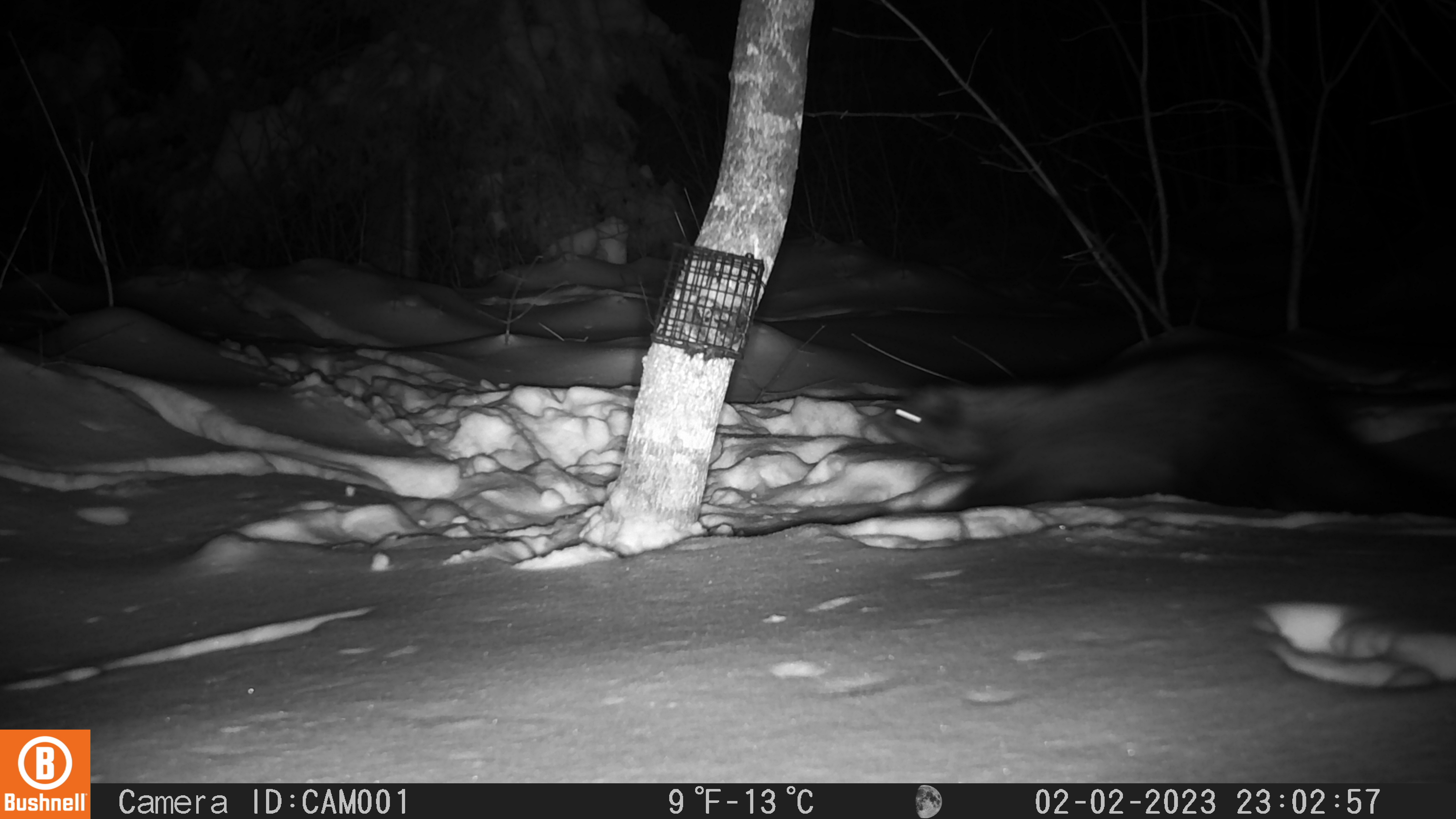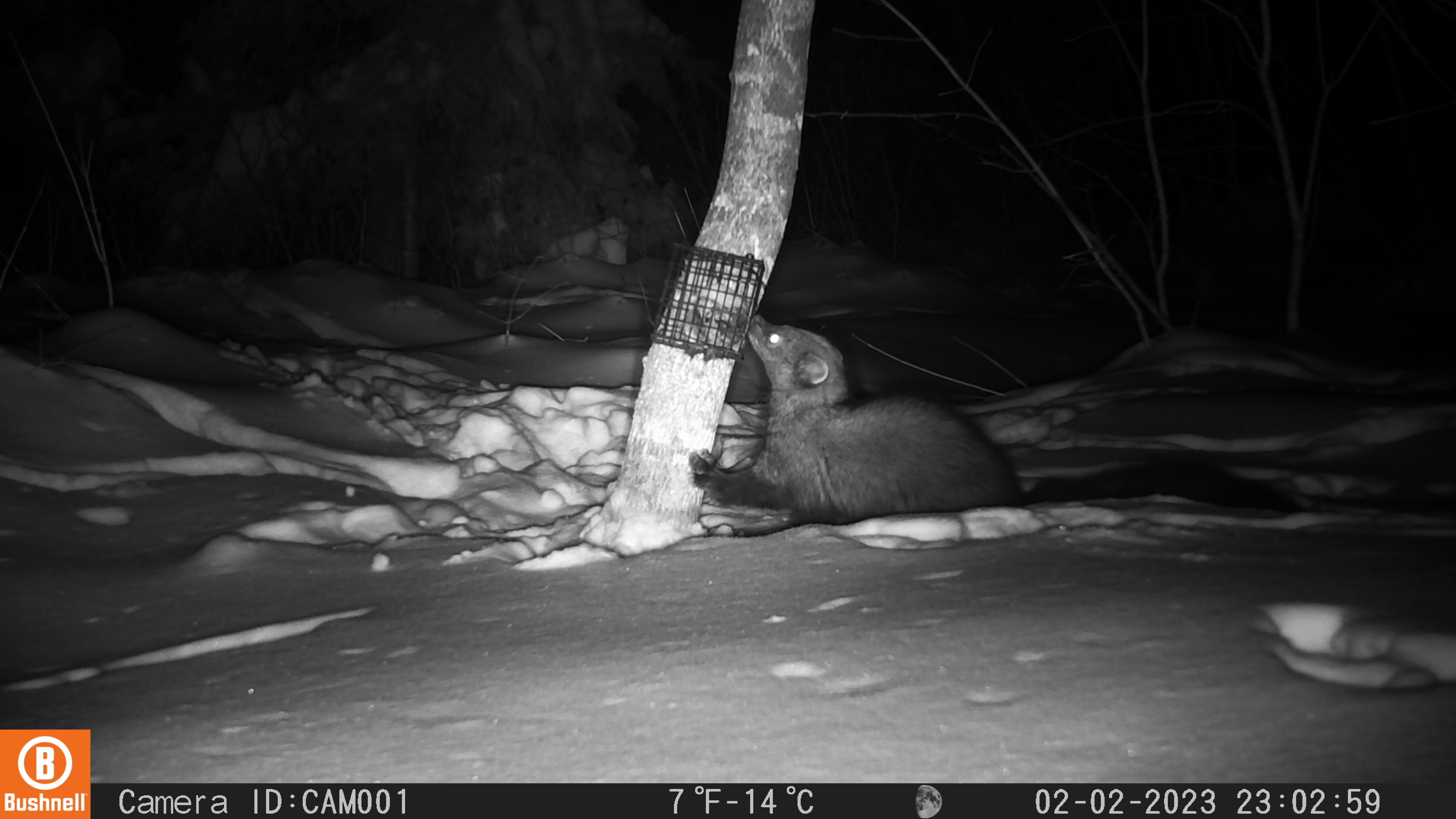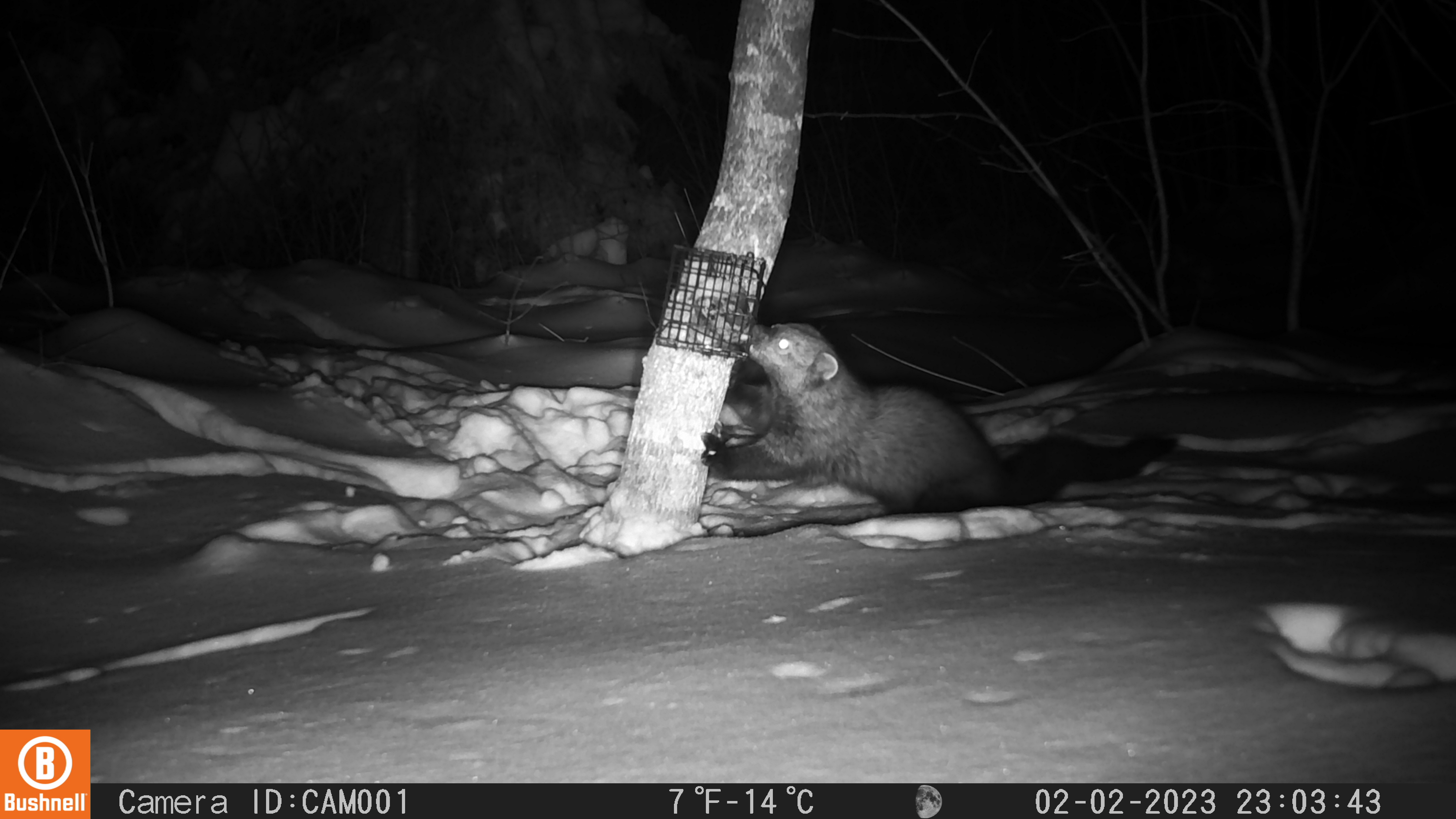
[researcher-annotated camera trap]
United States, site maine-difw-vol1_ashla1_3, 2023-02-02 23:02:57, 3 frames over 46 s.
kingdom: Animalia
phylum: Chordata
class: Mammalia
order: Carnivora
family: Mustelidae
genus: Pekania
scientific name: Pekania pennanti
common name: fisher